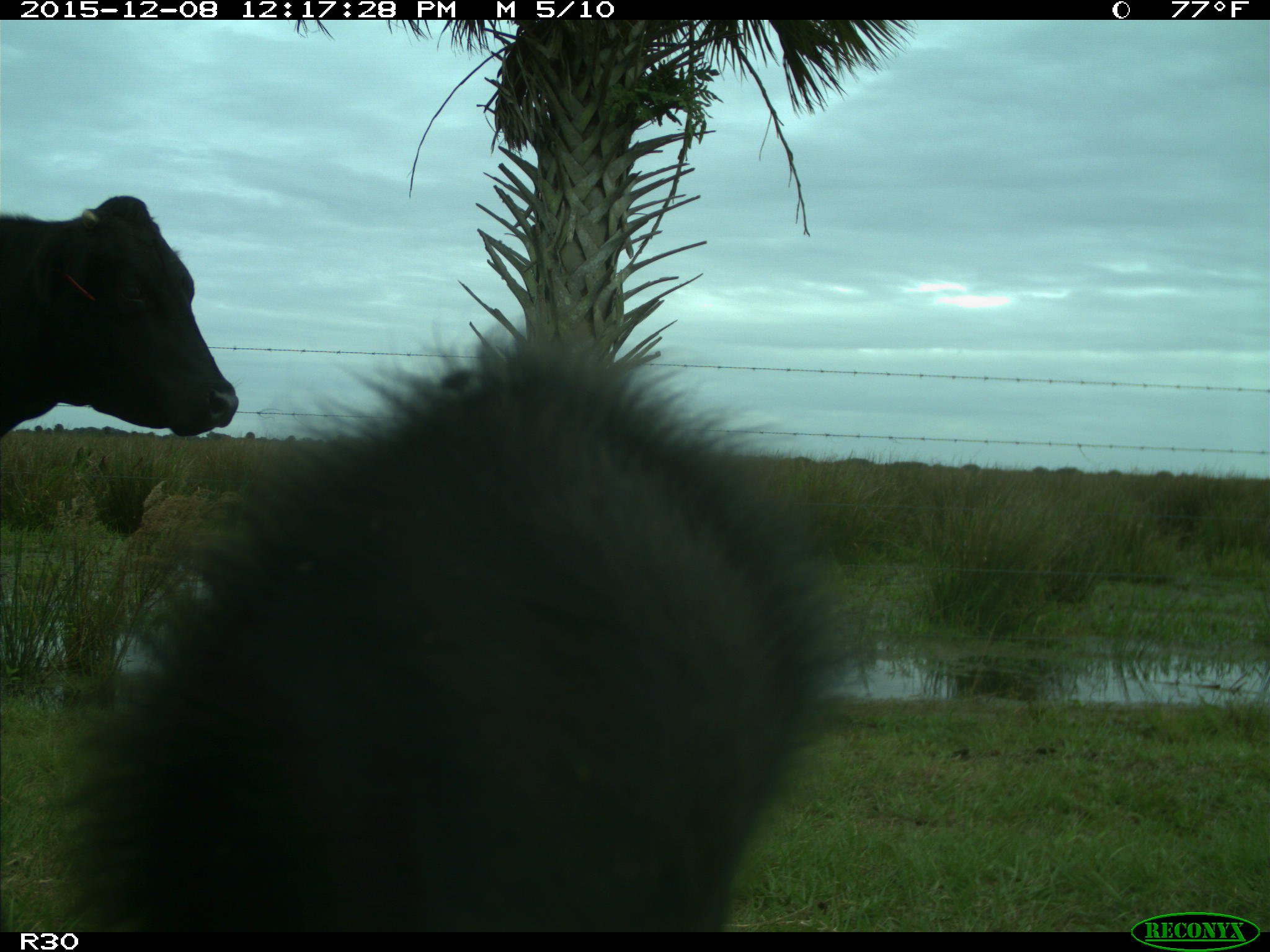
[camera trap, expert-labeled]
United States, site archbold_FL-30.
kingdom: Animalia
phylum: Chordata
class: Mammalia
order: Artiodactyla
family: Bovidae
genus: Bos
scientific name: Bos taurus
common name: domestic cow